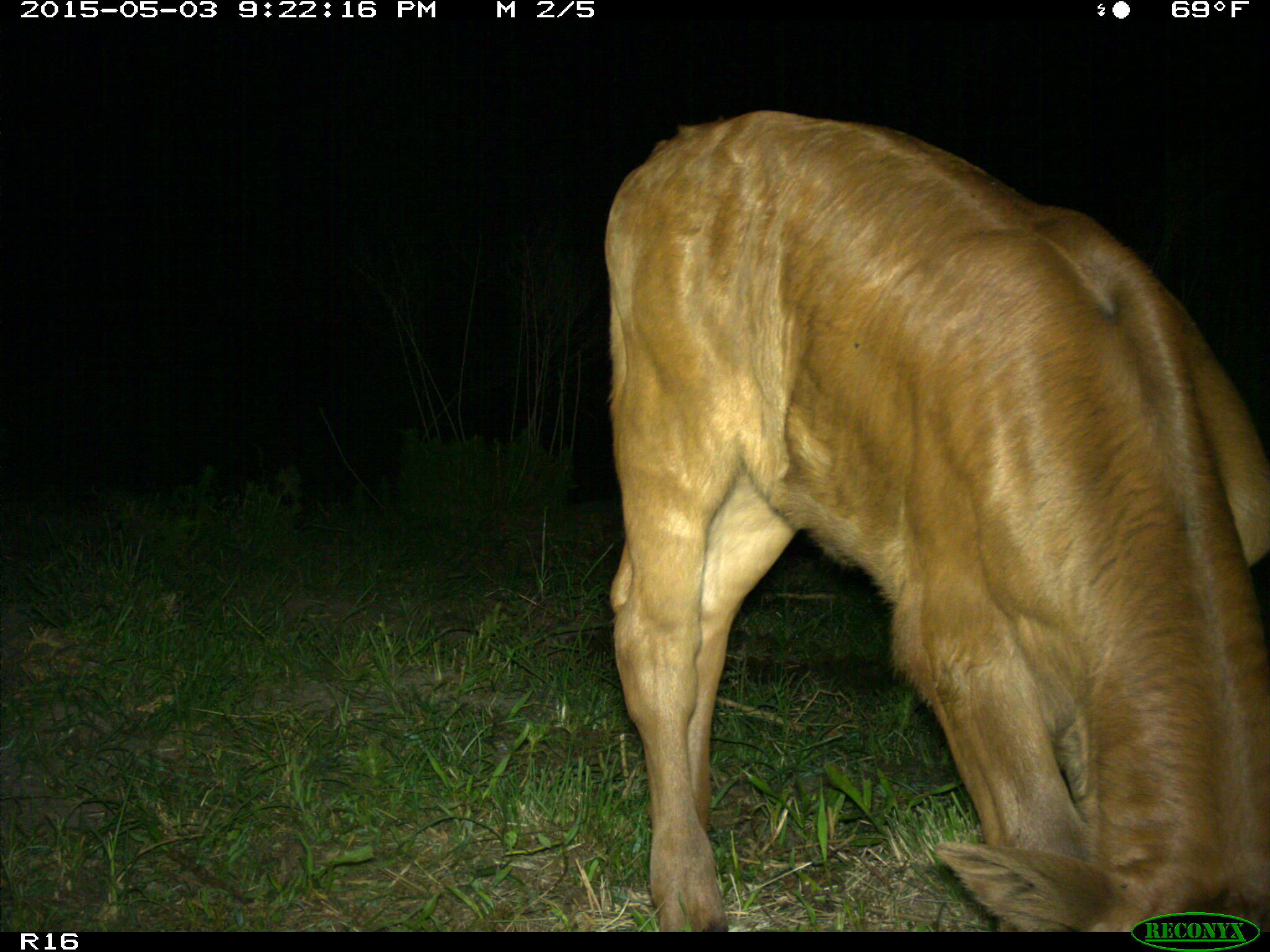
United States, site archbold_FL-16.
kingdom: Animalia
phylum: Chordata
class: Mammalia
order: Artiodactyla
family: Bovidae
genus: Bos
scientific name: Bos taurus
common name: domestic cow